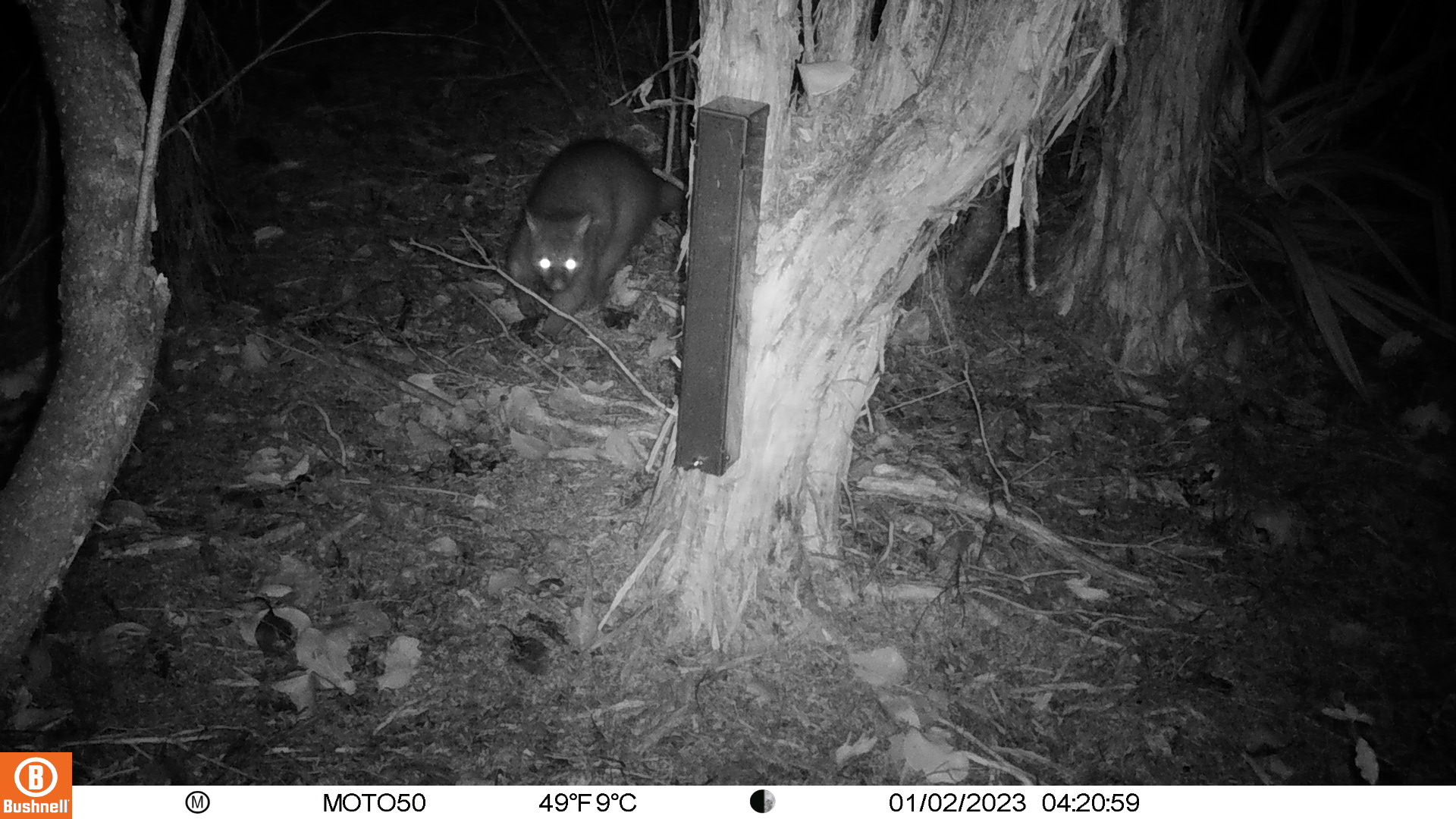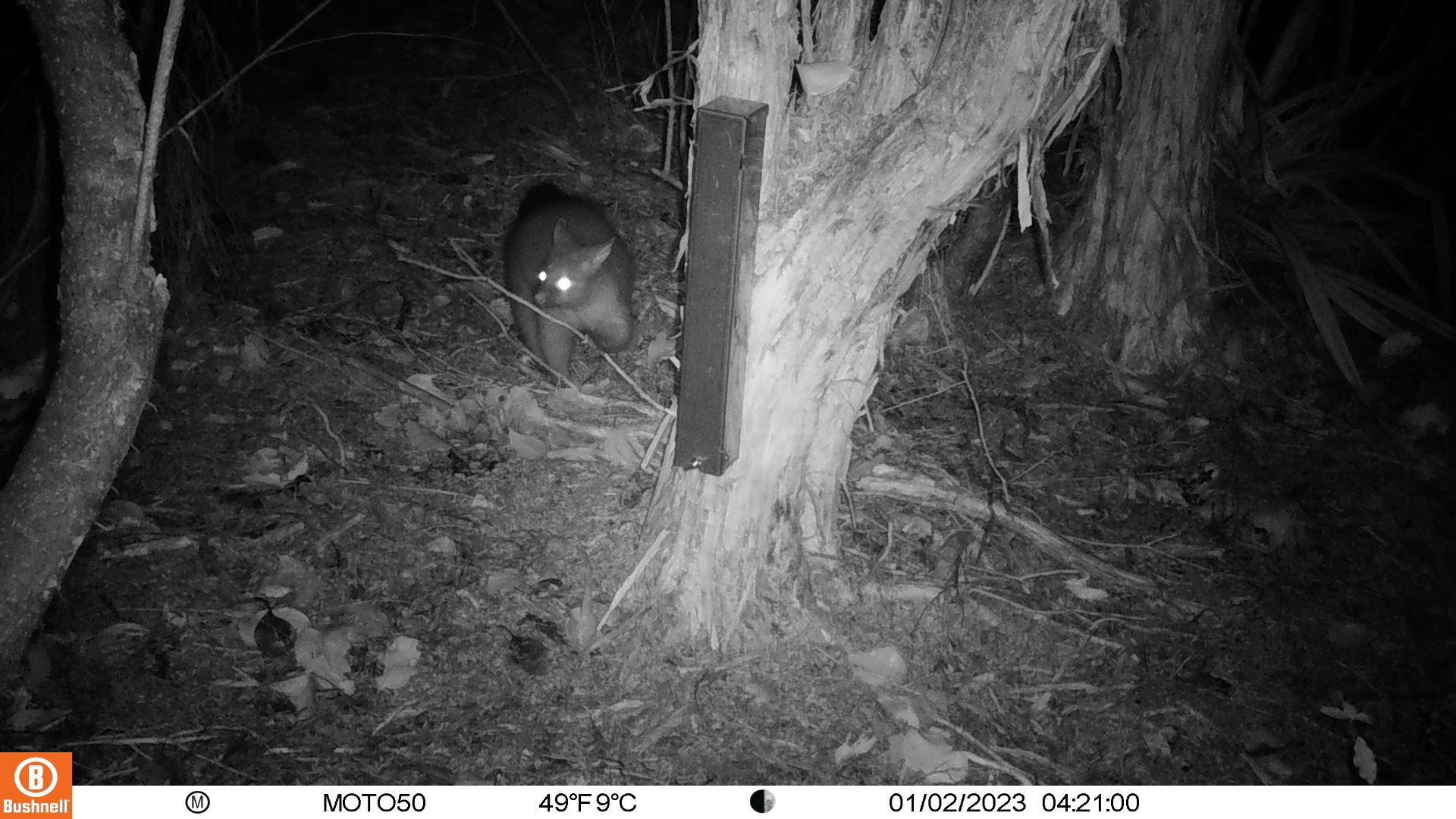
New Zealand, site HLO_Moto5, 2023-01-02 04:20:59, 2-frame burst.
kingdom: Animalia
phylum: Chordata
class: Mammalia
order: Diprotodontia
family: Phalangeridae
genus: Trichosurus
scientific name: Trichosurus vulpecula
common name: common brushtail possum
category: possum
Possum (common brushtail possum) (Trichosurus vulpecula).